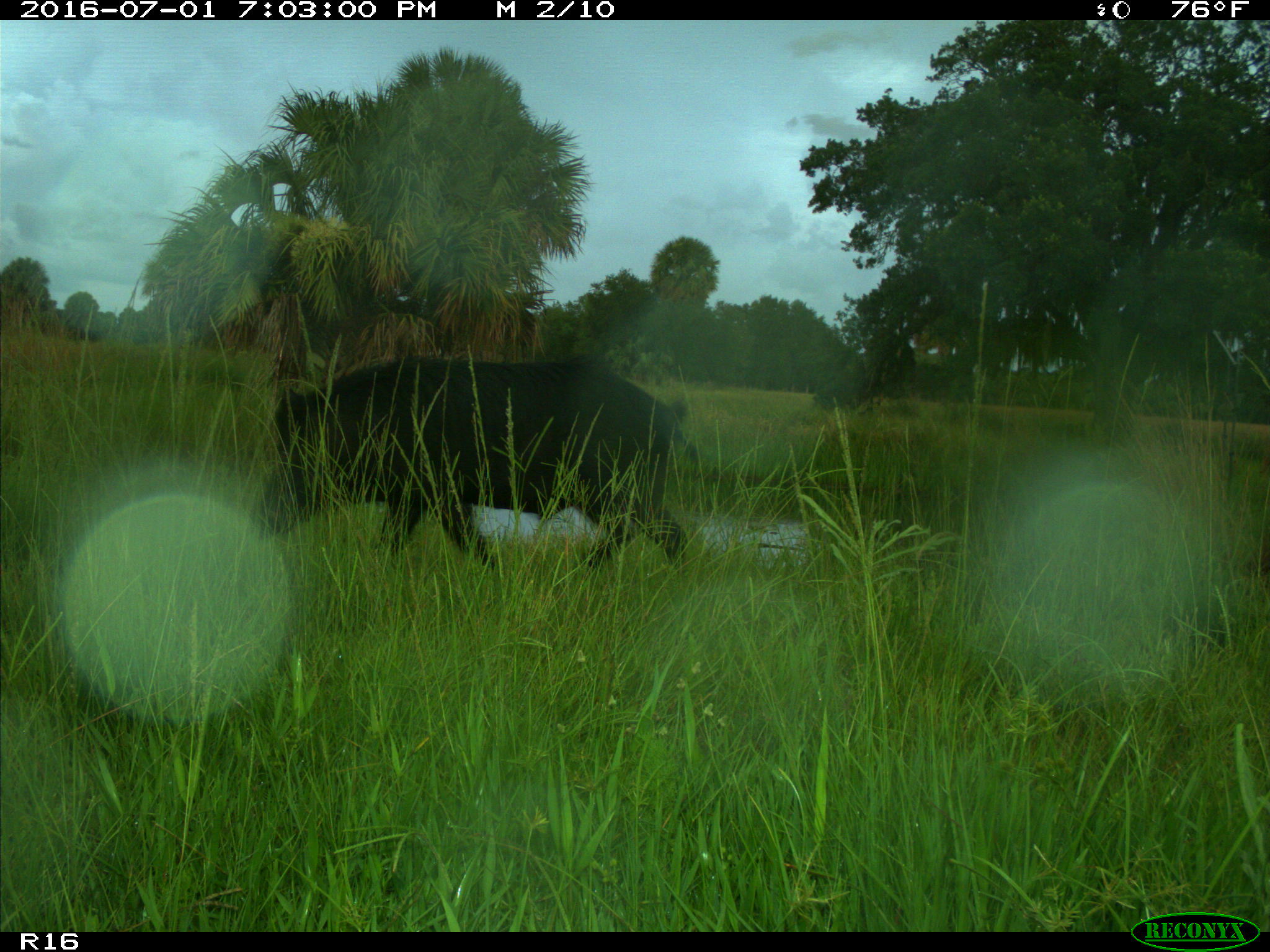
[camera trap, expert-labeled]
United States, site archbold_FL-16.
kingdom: Animalia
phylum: Chordata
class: Mammalia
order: Artiodactyla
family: Suidae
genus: Sus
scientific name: Sus scrofa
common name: wild boar